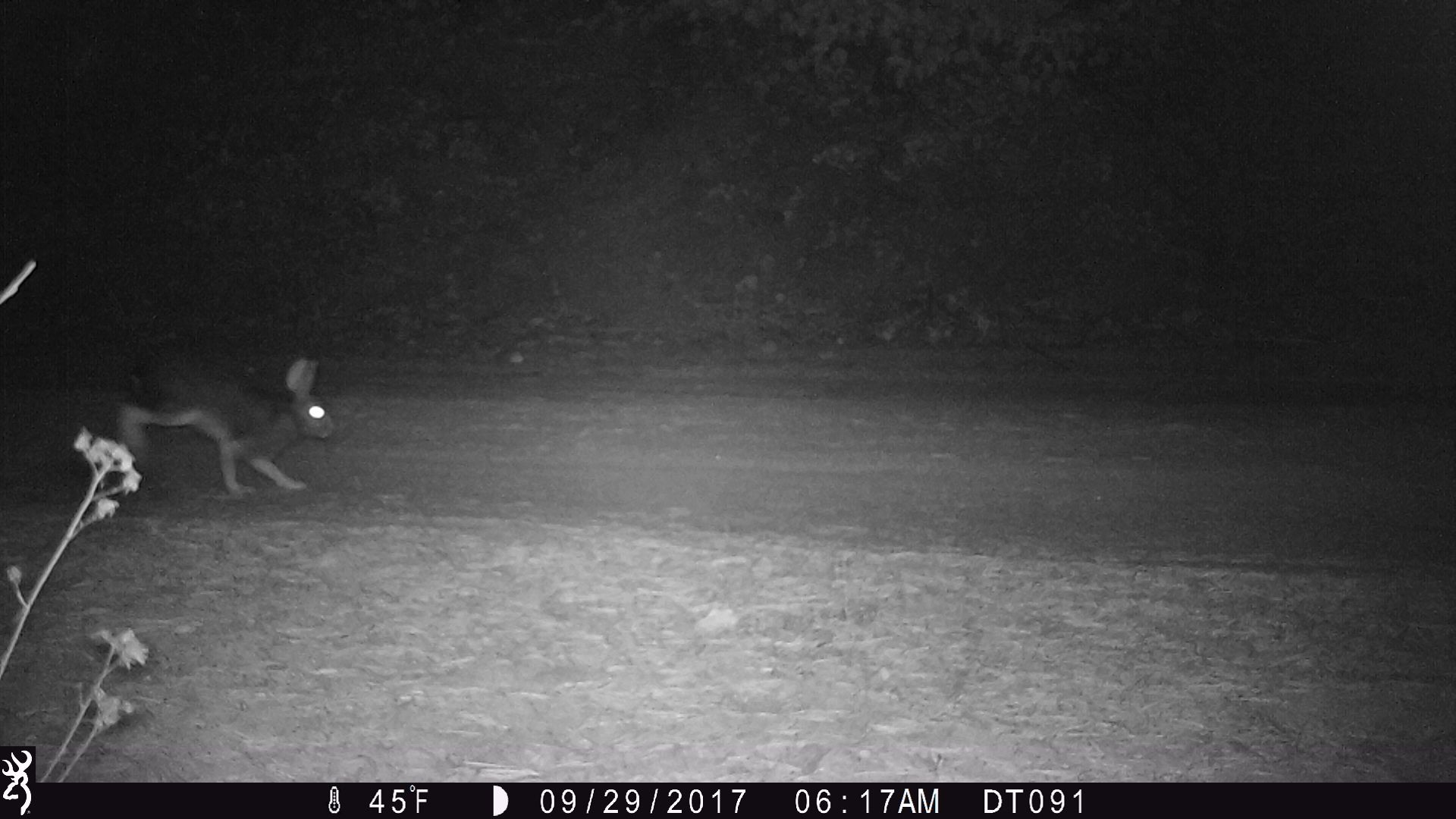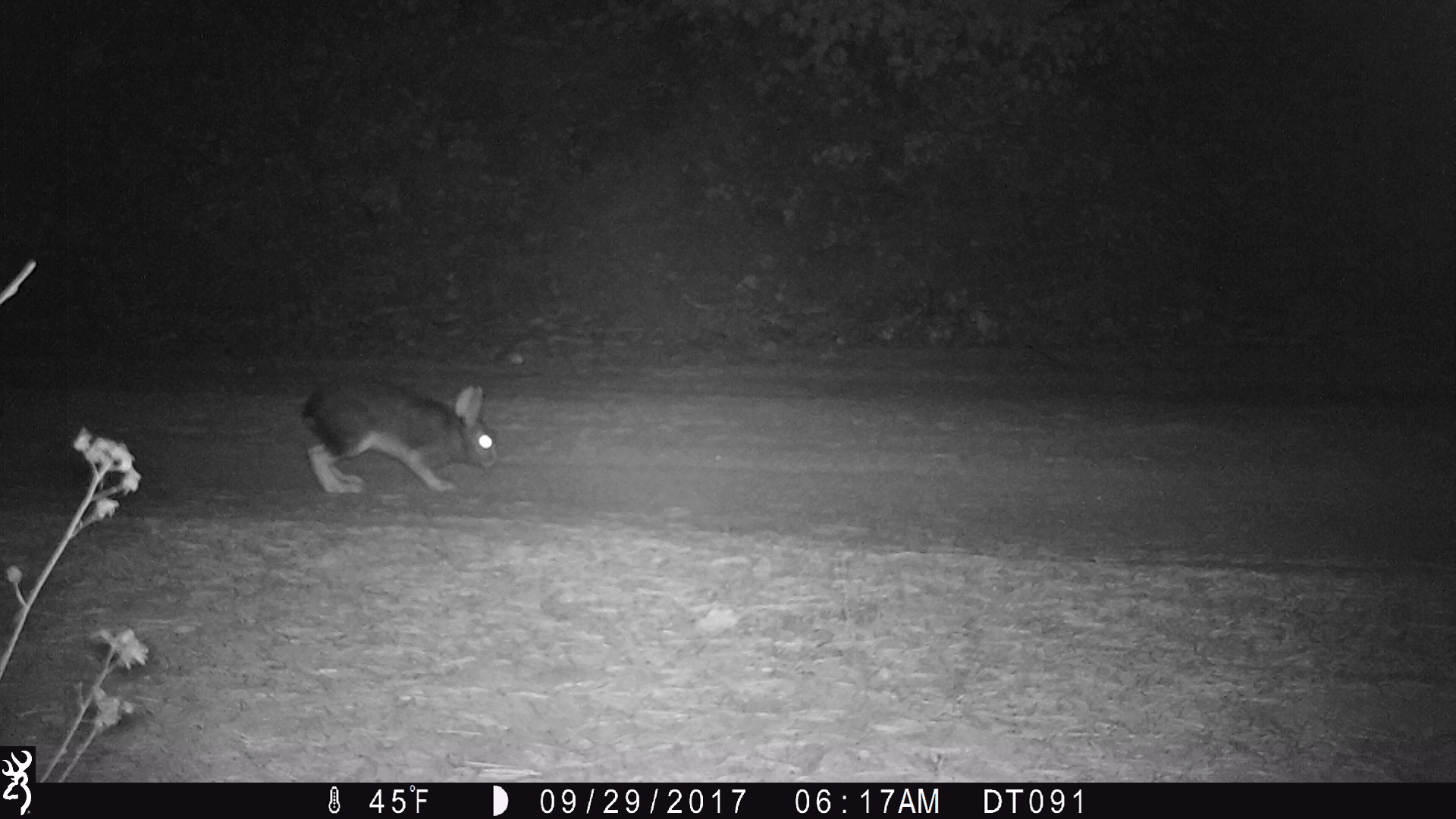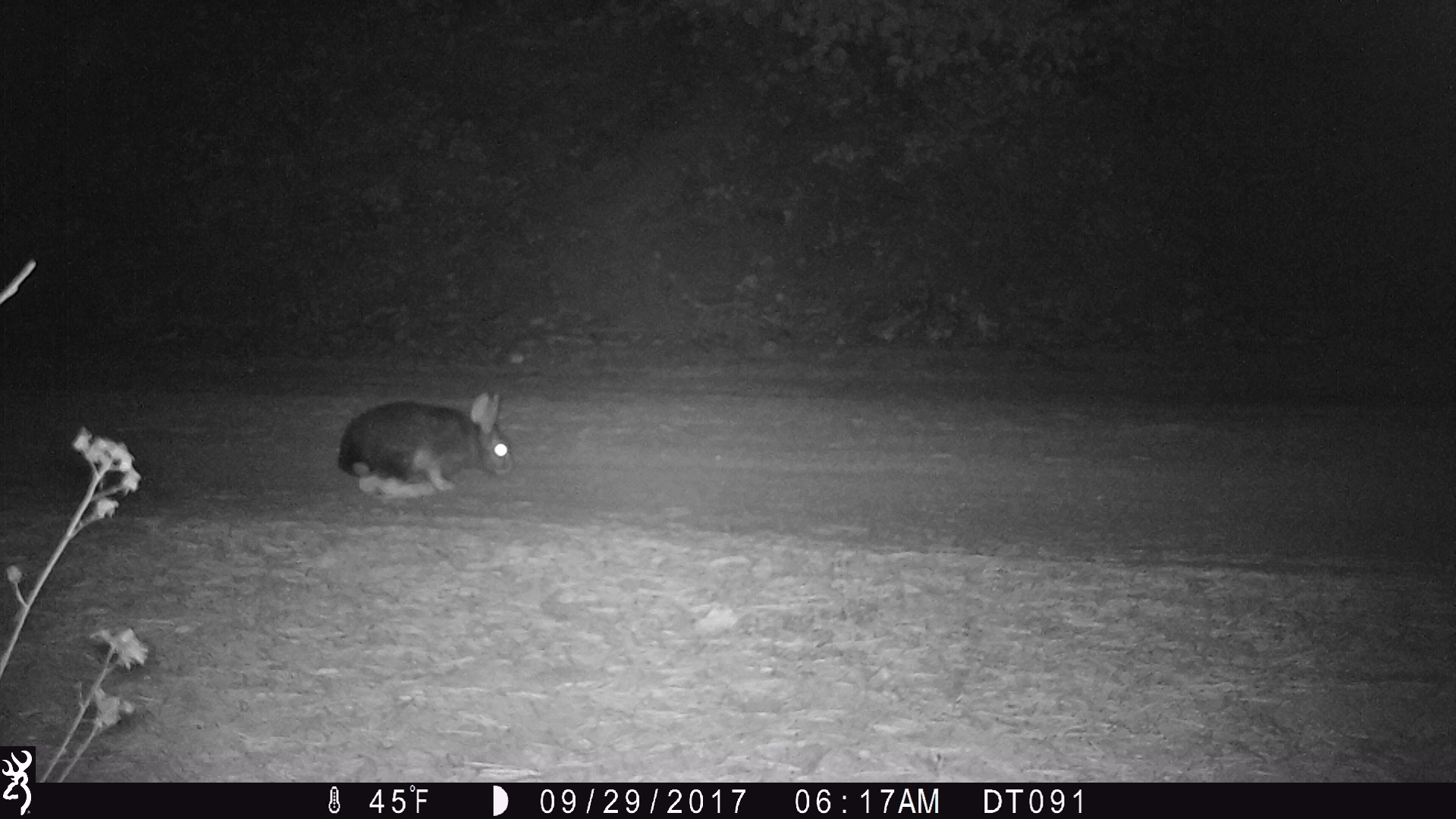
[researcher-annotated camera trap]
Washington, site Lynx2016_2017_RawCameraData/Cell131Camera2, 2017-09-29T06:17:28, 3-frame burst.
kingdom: Animalia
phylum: Chordata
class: Mammalia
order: Lagomorpha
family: Leporidae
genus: Lepus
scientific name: Lepus americanus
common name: snowshoe hare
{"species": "Lepus americanus (snowshoe hare)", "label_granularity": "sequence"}